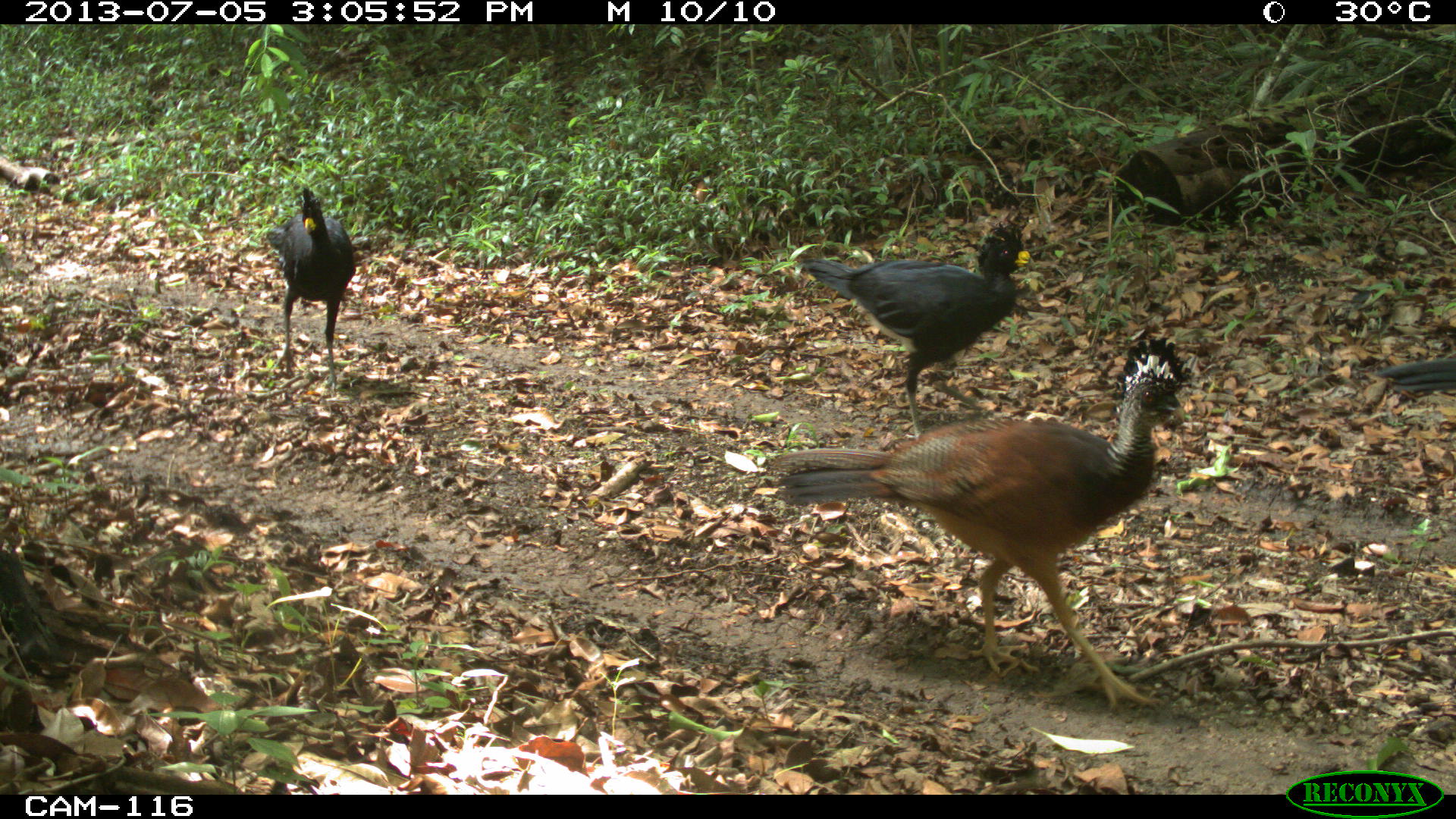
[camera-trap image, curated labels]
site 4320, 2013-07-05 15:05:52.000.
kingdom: Animalia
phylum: Chordata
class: Aves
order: Galliformes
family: Cracidae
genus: Crax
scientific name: Crax rubra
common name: great curassow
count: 5